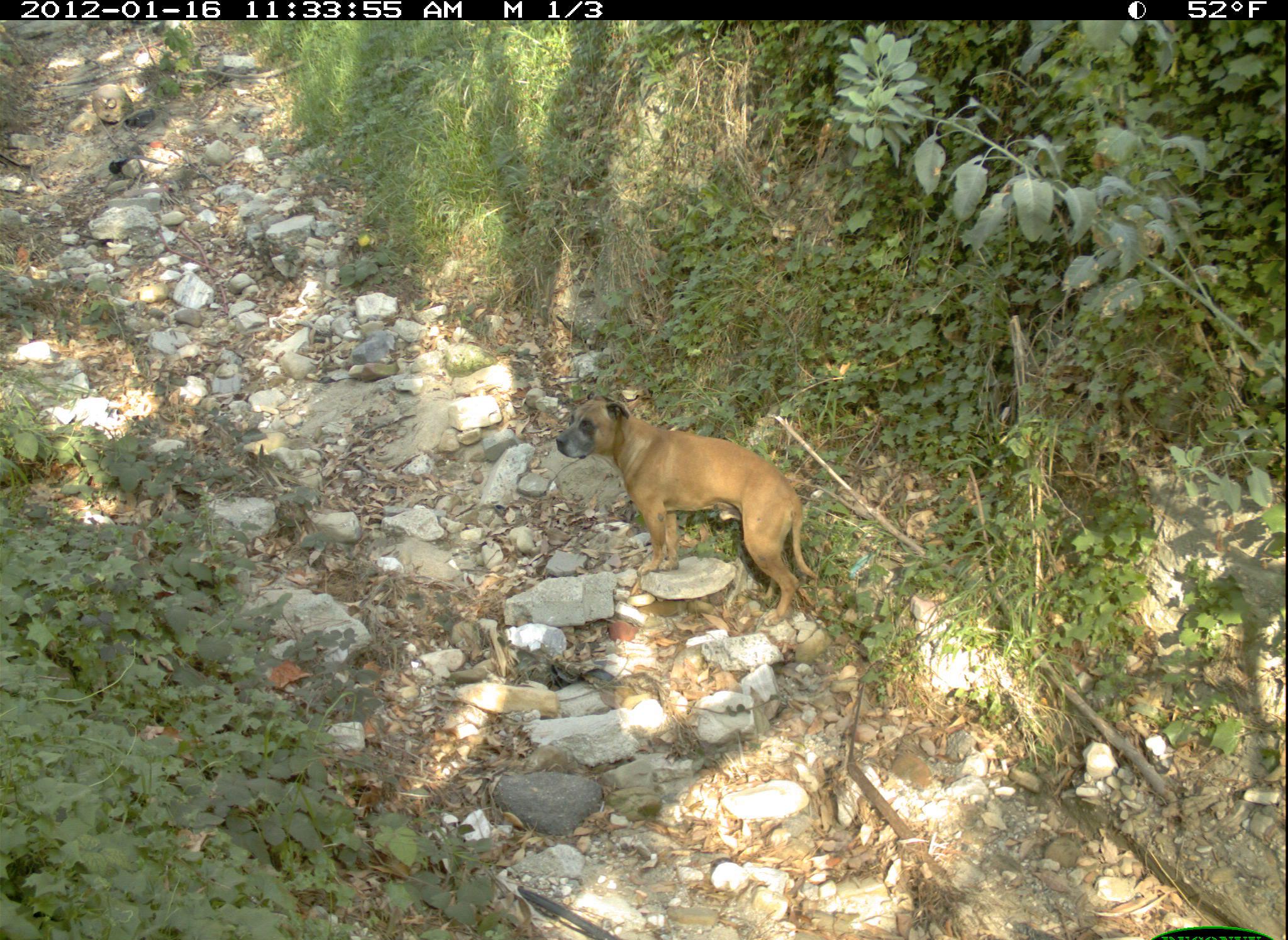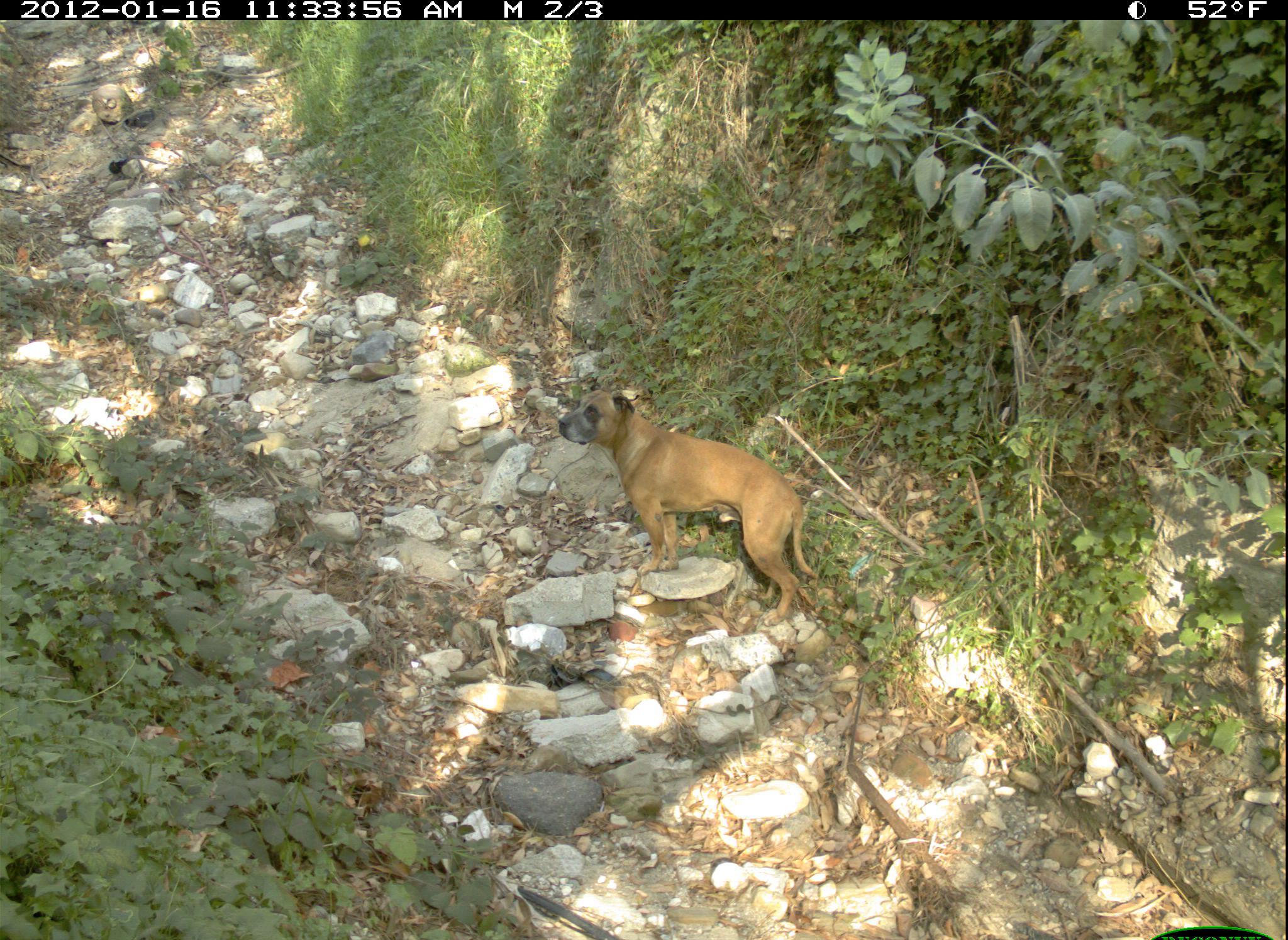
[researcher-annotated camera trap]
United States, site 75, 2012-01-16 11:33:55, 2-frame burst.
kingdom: Animalia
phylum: Chordata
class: Mammalia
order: Carnivora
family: Canidae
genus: Canis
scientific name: Canis familiaris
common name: domestic dog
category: dog